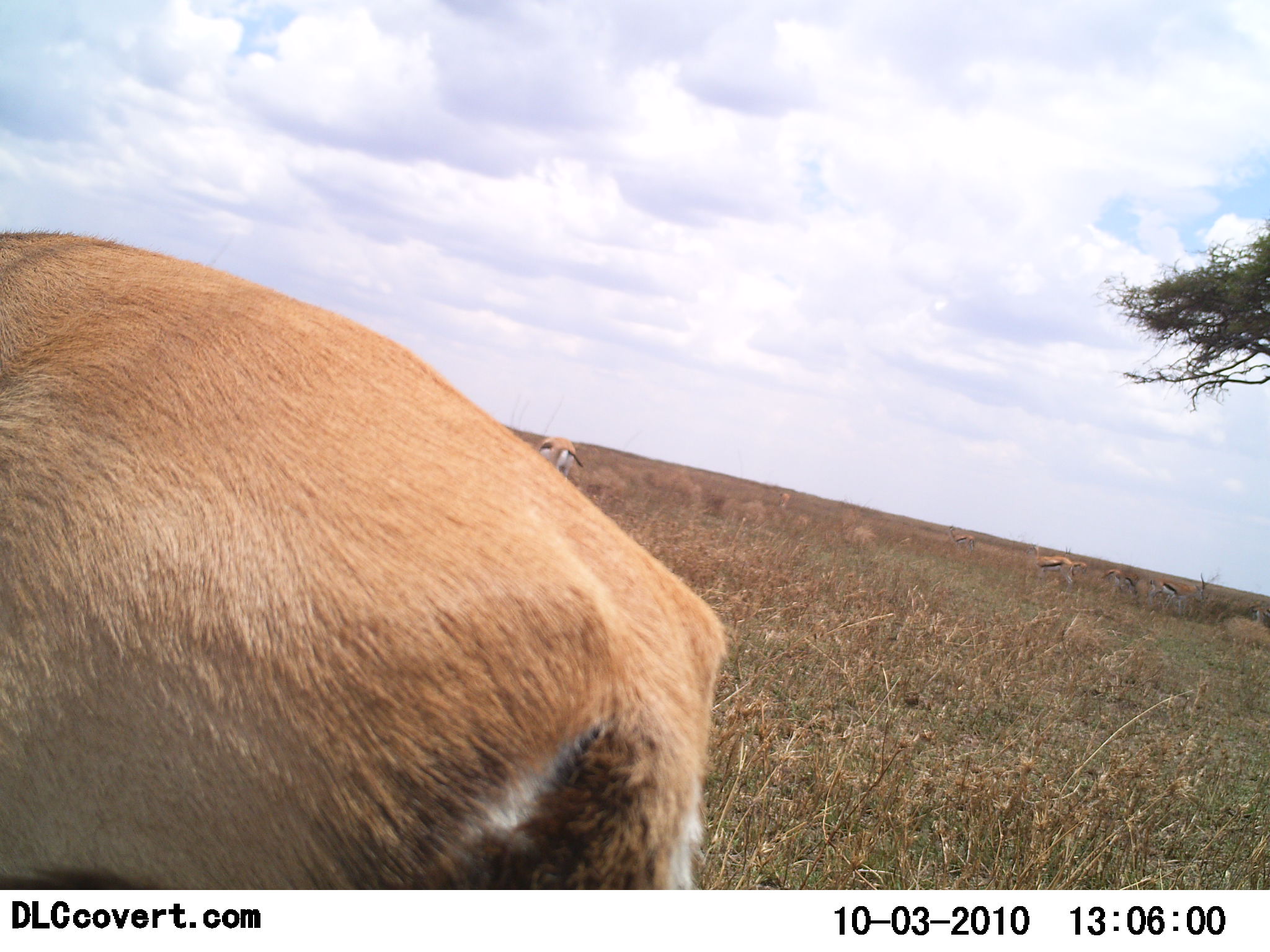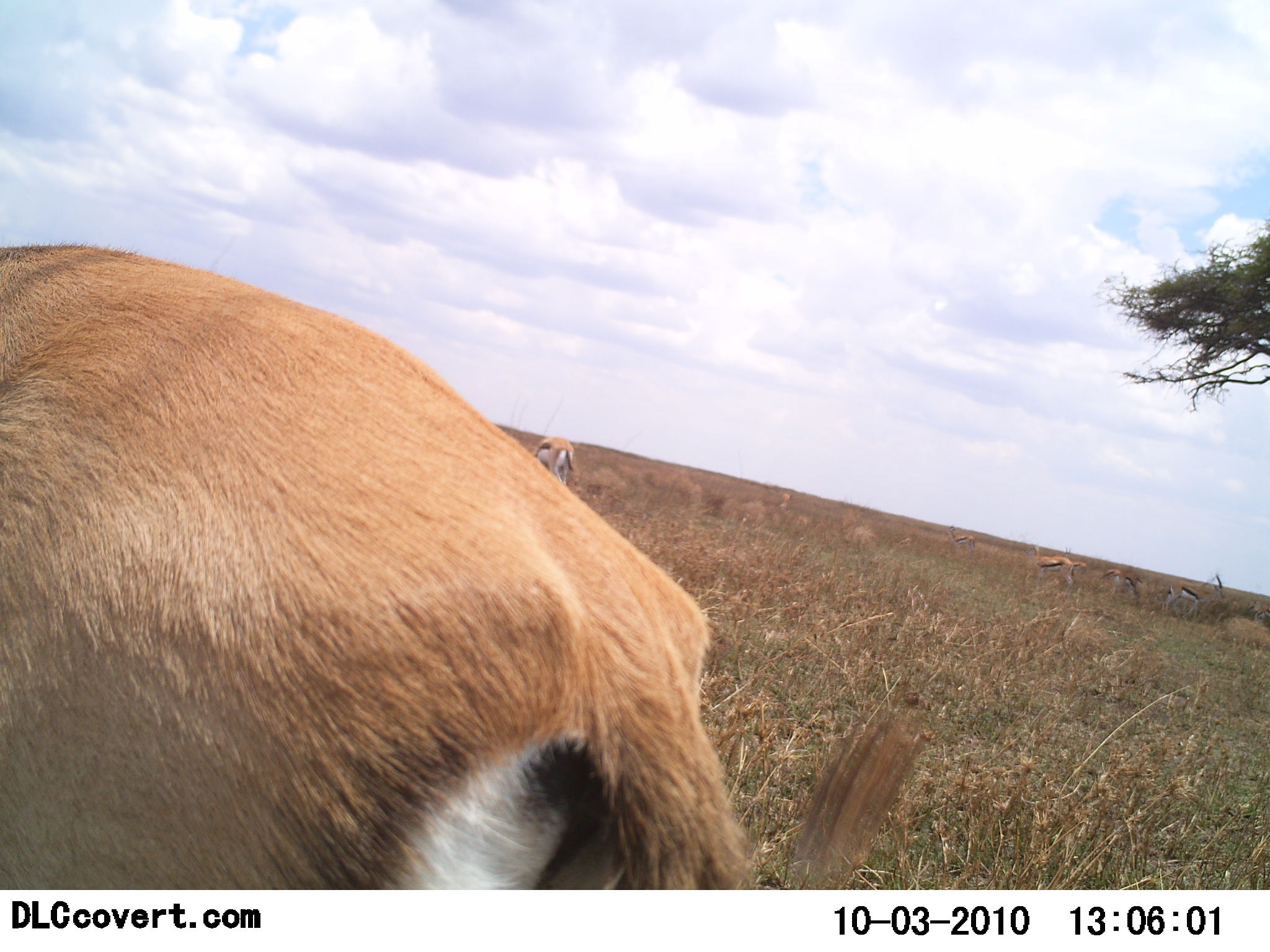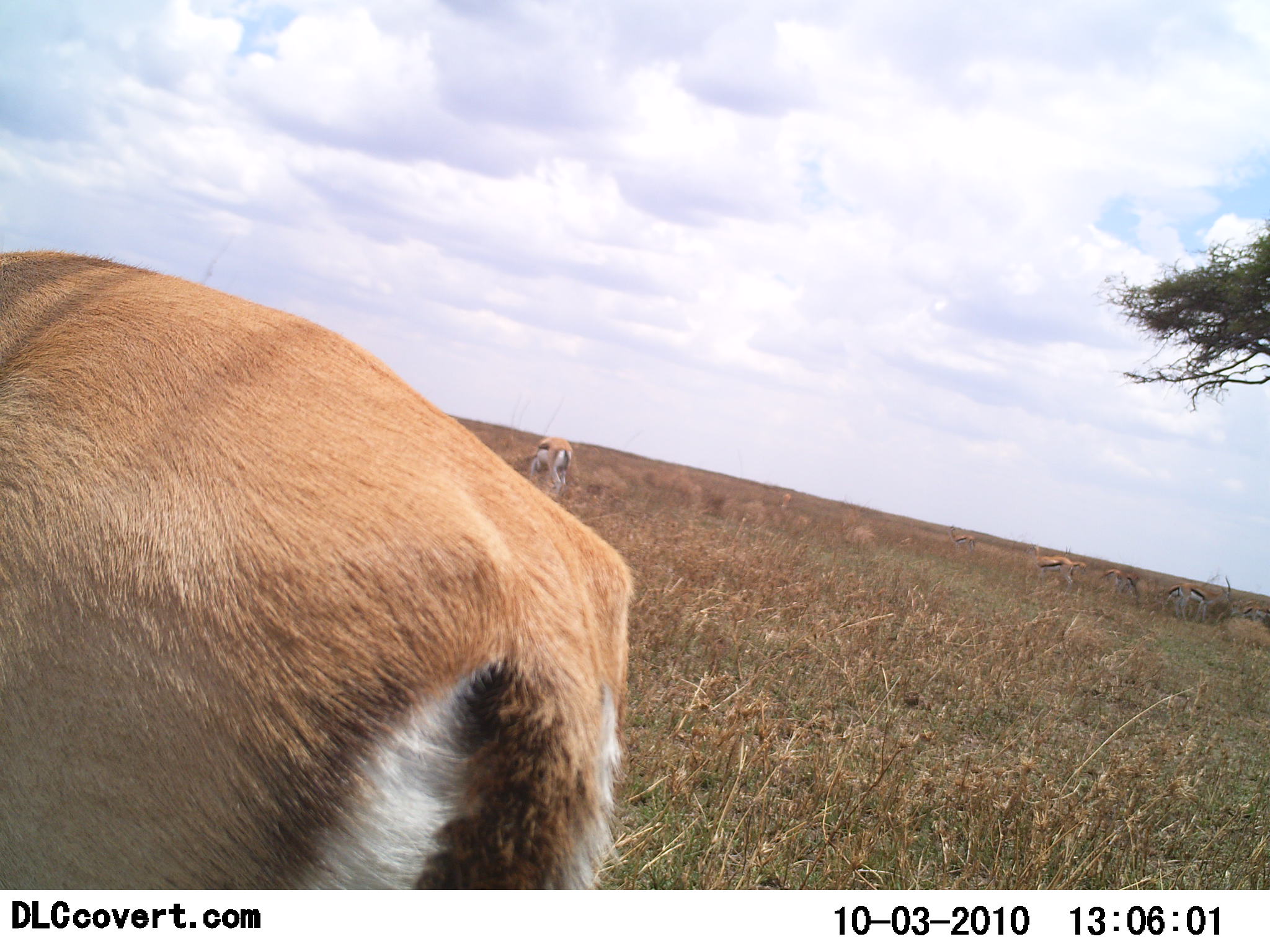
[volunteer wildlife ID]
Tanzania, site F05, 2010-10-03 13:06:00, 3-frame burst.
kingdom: Animalia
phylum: Chordata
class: Mammalia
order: Artiodactyla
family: Bovidae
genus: Eudorcas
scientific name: Eudorcas thomsonii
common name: thomson's gazelle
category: gazellethomsons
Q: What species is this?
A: Gazellethomsons (thomson's gazelle) (Eudorcas thomsonii).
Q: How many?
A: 5.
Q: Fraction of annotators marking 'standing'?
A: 67%.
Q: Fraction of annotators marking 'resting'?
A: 0%.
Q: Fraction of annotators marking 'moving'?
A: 11%.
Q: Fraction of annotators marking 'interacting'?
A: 0%.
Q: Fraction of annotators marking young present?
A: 0%.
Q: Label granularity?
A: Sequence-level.